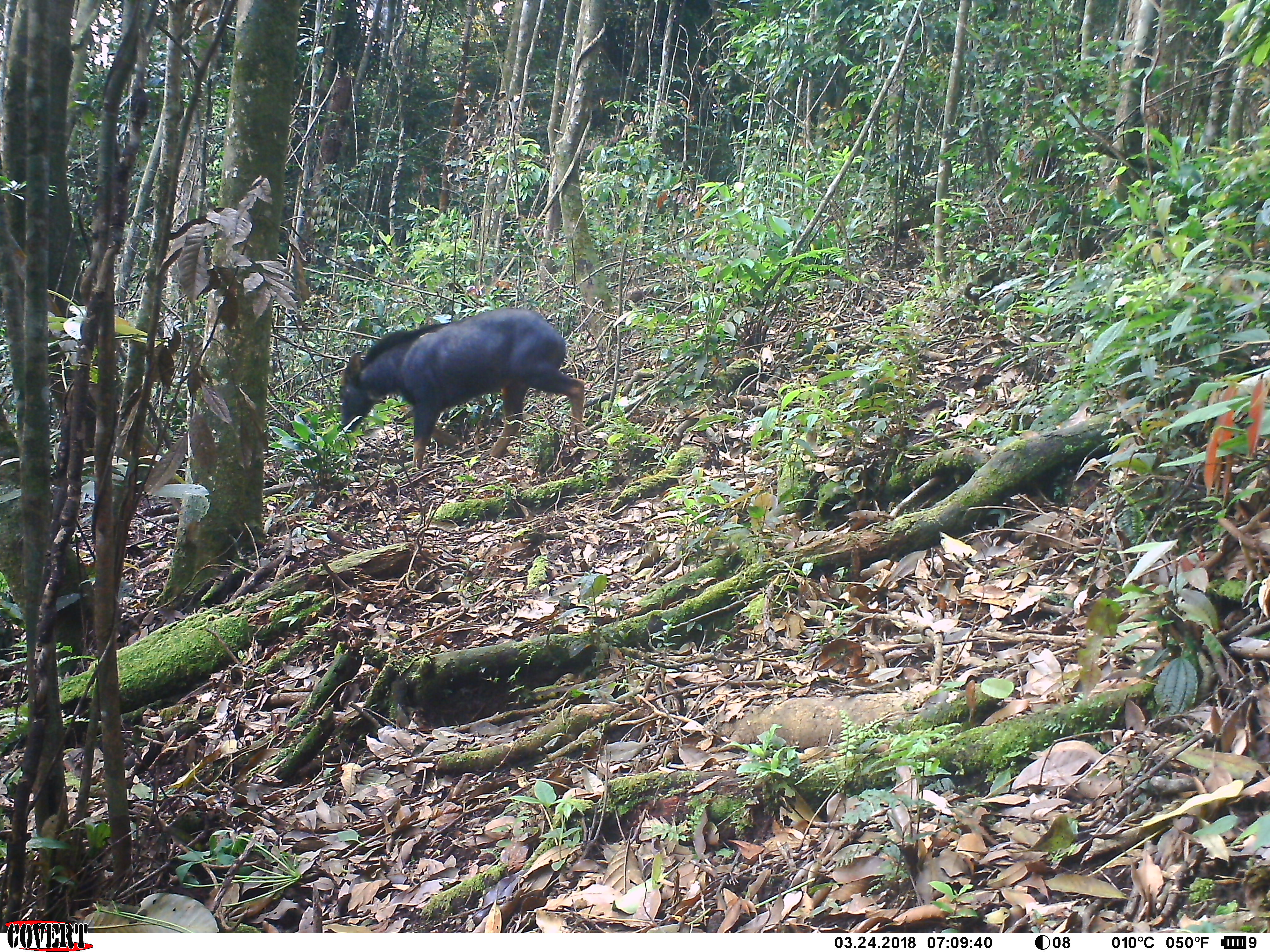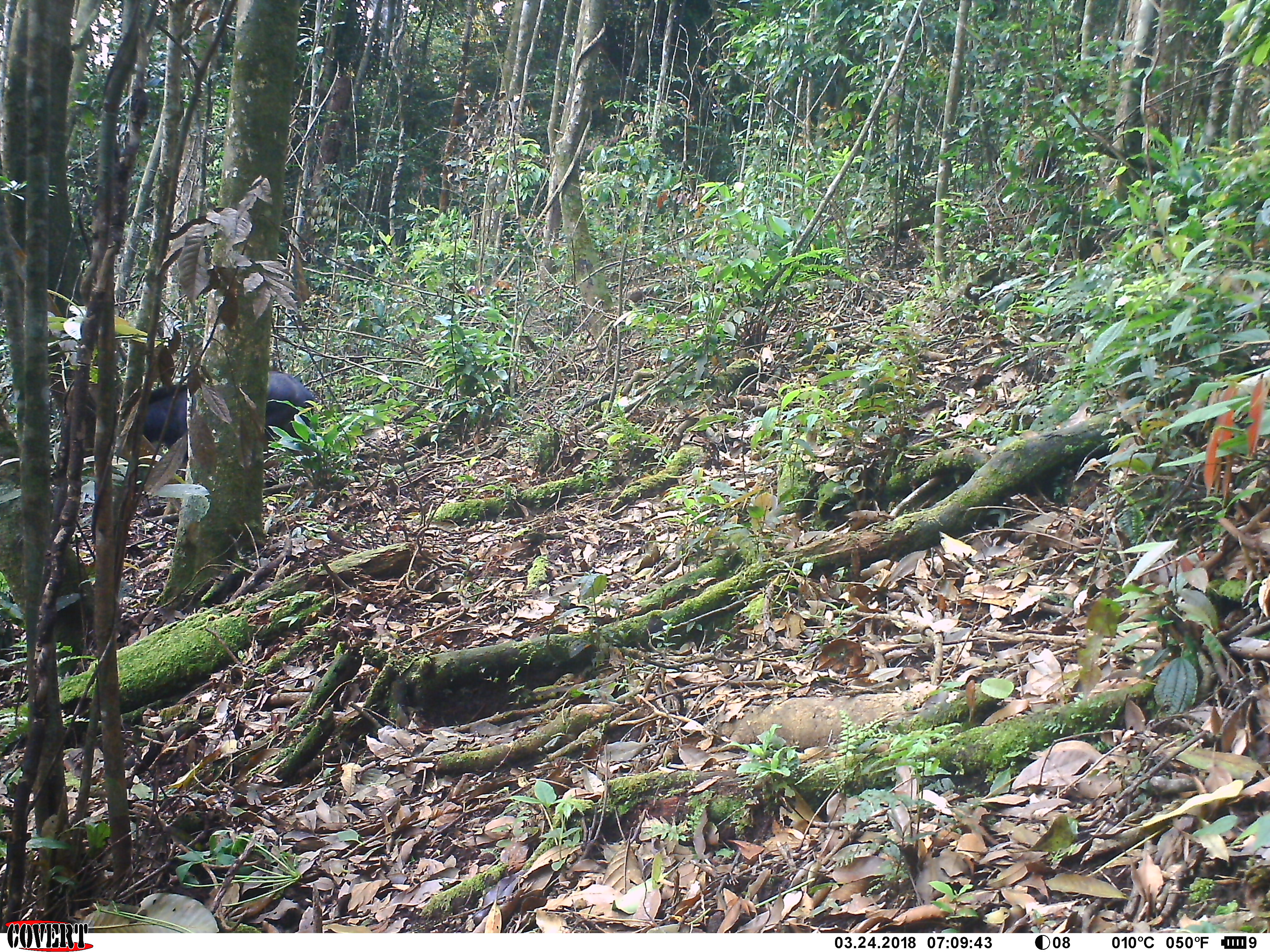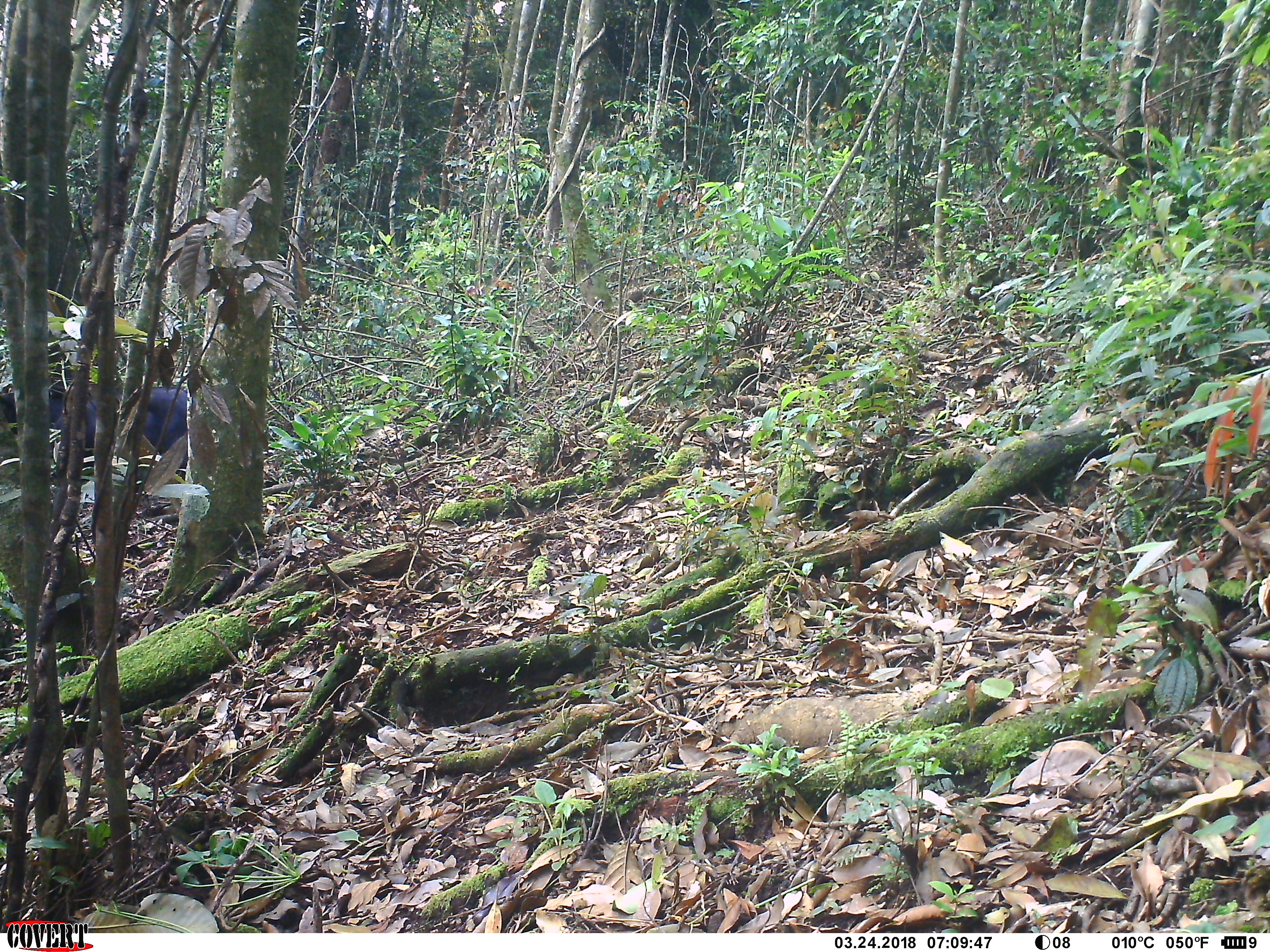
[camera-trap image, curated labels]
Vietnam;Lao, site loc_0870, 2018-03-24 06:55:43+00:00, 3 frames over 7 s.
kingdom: Animalia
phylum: Chordata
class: Mammalia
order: Artiodactyla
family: Bovidae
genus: Capricornis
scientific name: Capricornis sumatraensis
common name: chinese serow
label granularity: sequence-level